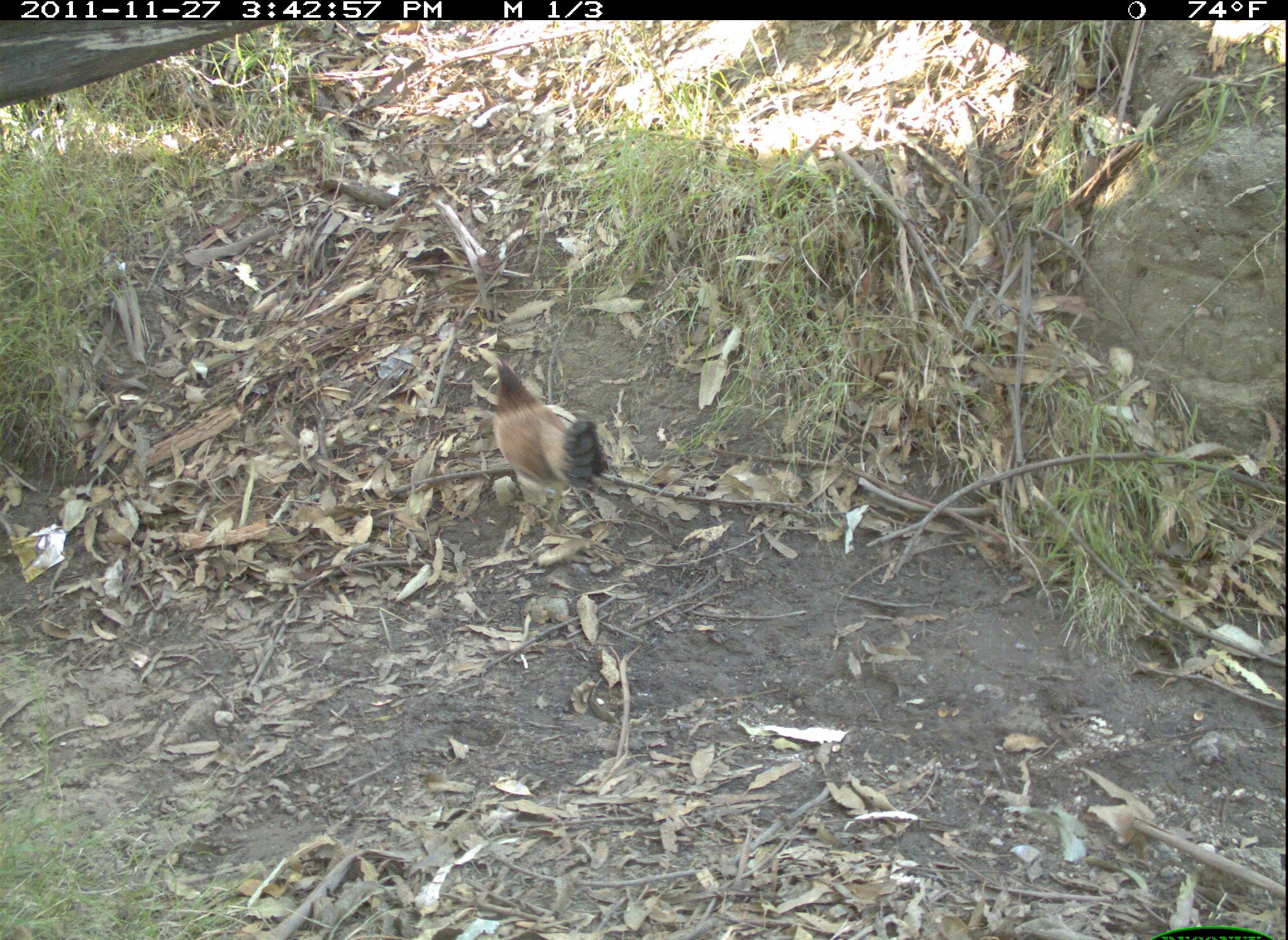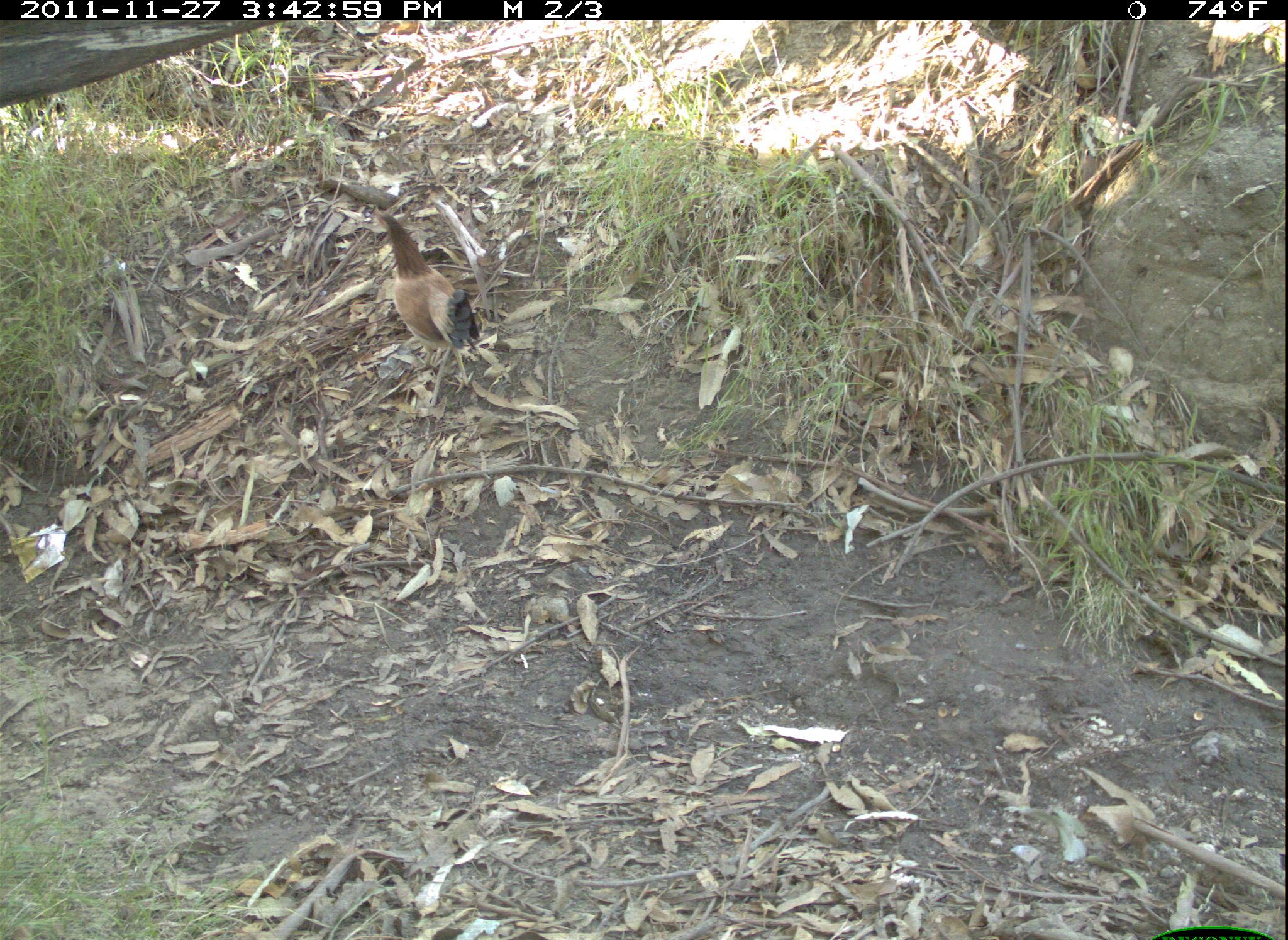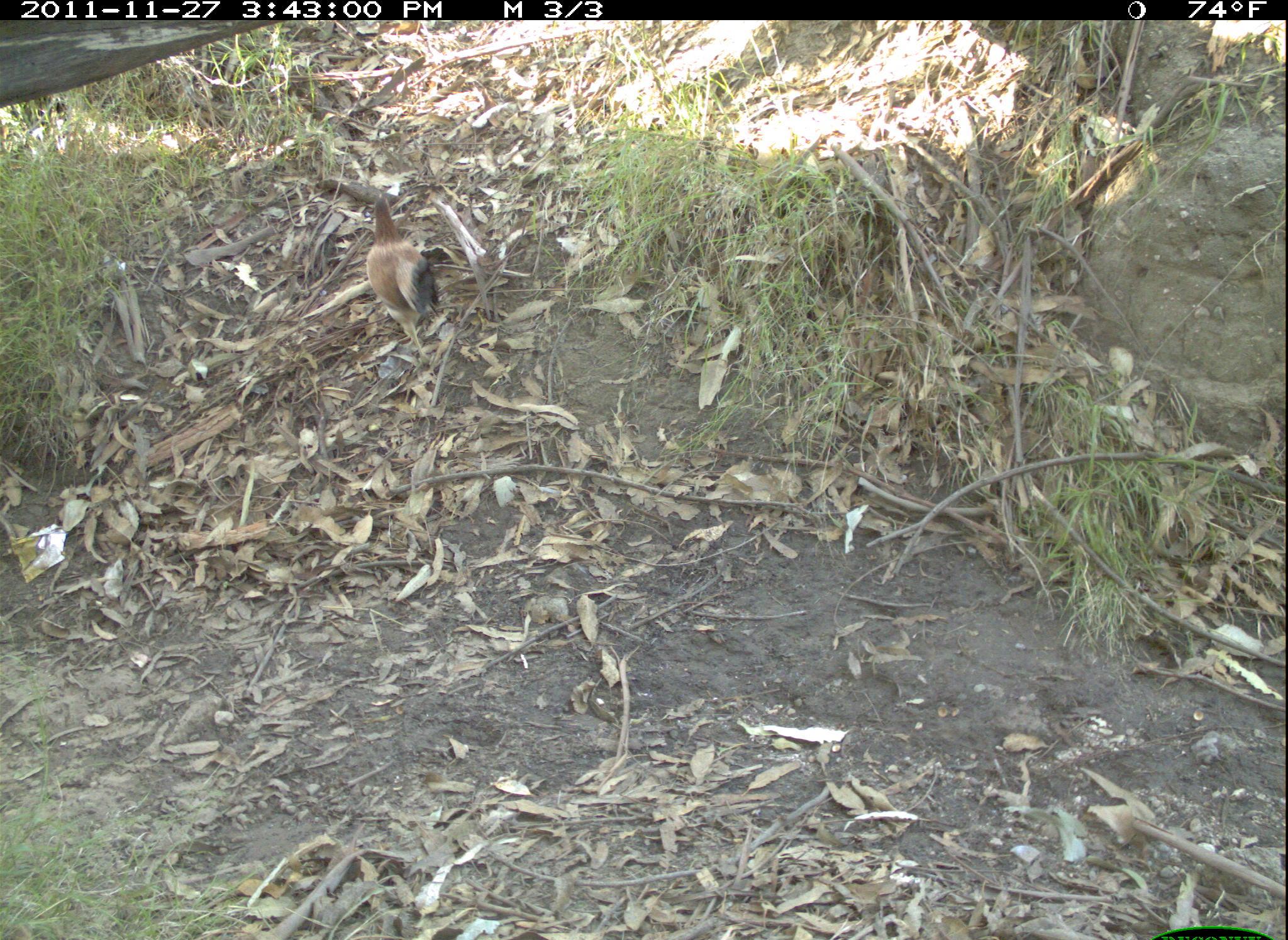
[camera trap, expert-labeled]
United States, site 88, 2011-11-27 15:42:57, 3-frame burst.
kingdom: Animalia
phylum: Chordata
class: Aves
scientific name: Aves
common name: bird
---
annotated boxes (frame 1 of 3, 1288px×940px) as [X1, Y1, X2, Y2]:
bird: [480, 341, 615, 532]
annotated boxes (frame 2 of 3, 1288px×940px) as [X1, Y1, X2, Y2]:
bird: [364, 185, 501, 391]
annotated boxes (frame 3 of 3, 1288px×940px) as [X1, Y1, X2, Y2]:
bird: [357, 185, 447, 374]